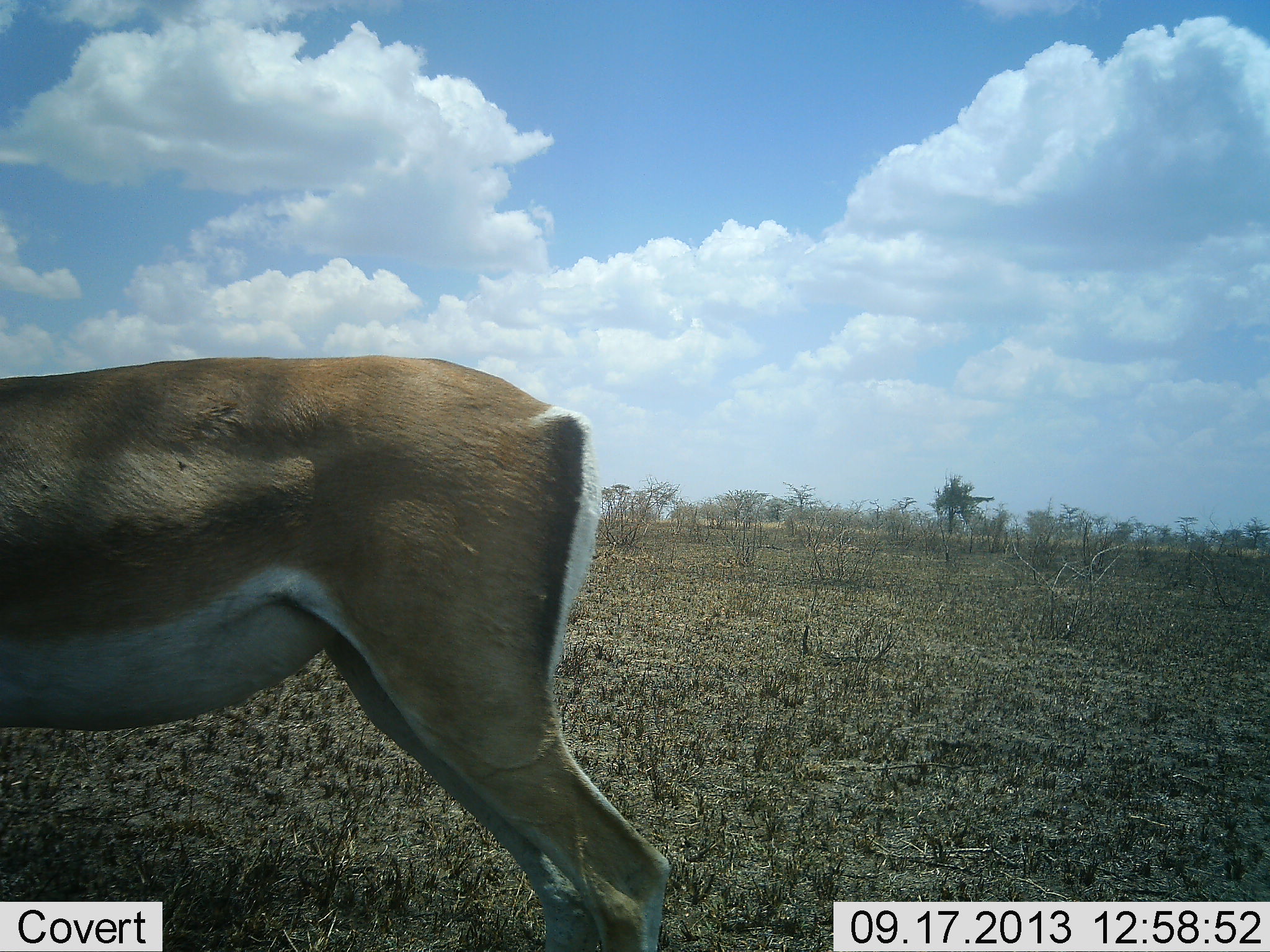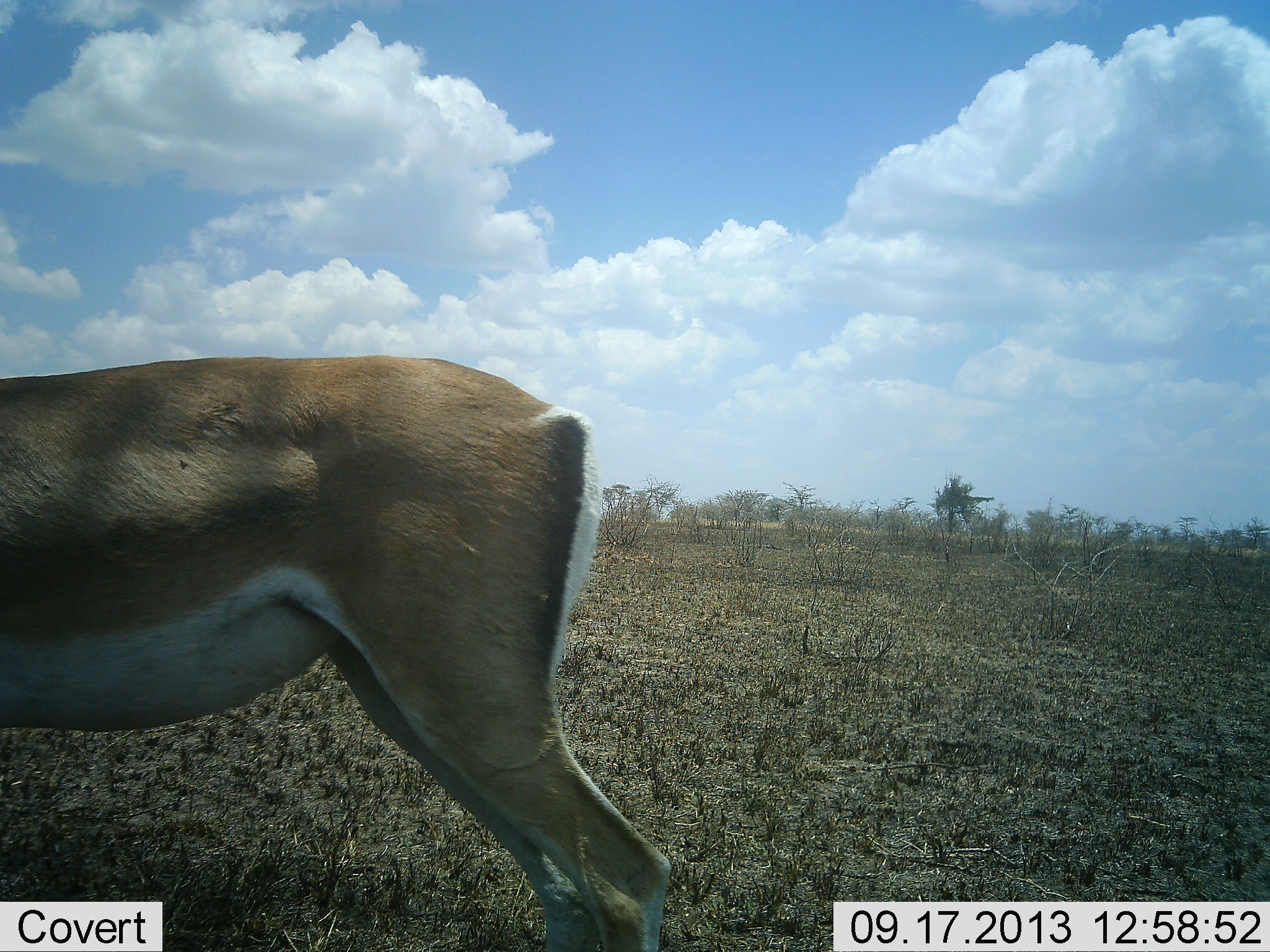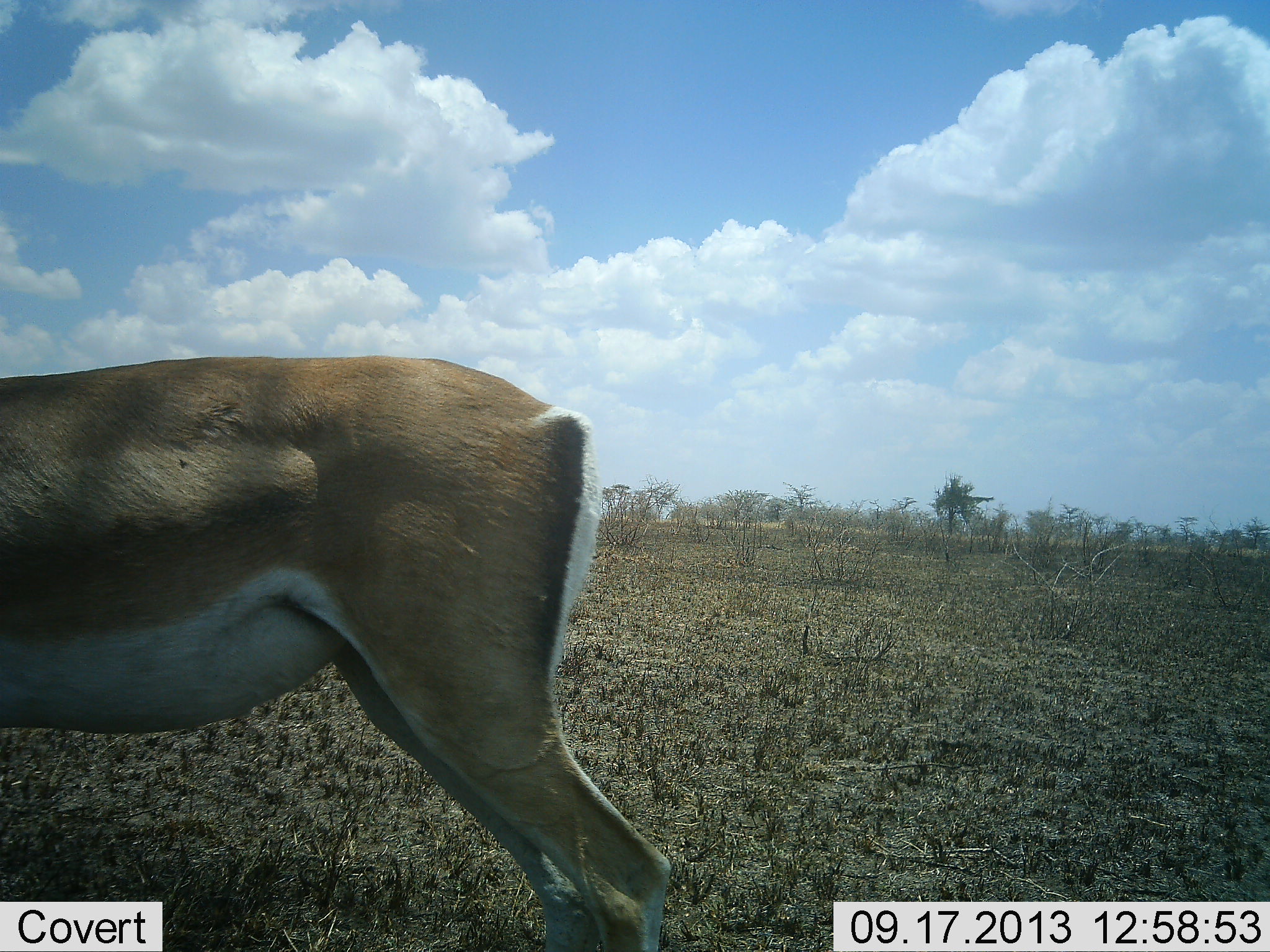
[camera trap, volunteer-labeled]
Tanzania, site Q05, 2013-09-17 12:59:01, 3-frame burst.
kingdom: Animalia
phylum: Chordata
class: Mammalia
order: Artiodactyla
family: Bovidae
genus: Nanger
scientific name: Nanger granti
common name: grant's gazelle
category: gazellegrants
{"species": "gazellegrants (grant's gazelle) (Nanger granti)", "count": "1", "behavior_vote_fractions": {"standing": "100%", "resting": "0%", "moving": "0%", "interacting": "0%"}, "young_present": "0%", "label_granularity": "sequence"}